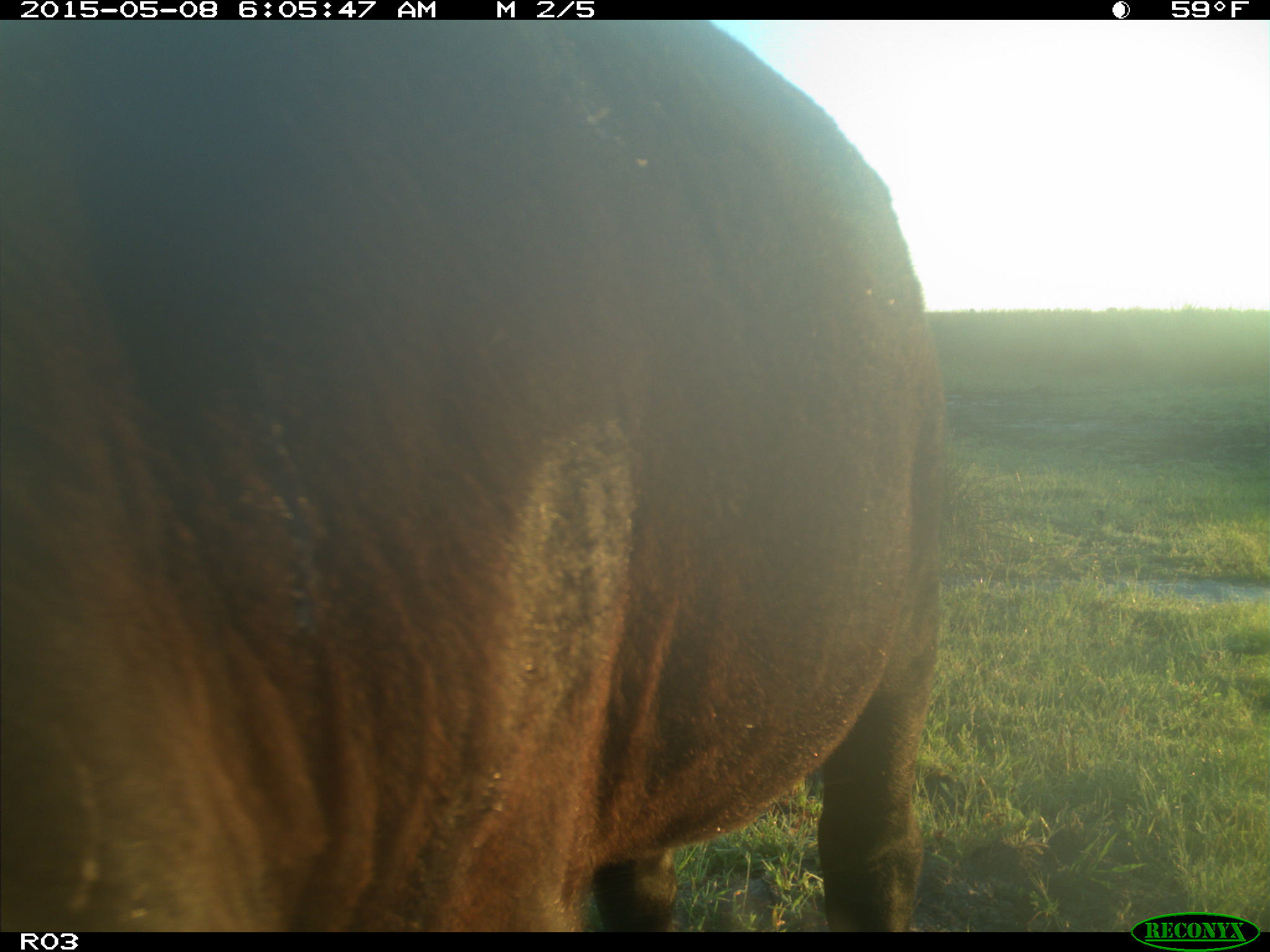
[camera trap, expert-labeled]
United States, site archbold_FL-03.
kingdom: Animalia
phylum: Chordata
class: Mammalia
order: Artiodactyla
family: Bovidae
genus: Bos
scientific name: Bos taurus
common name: domestic cow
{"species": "Bos taurus (domestic cow)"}